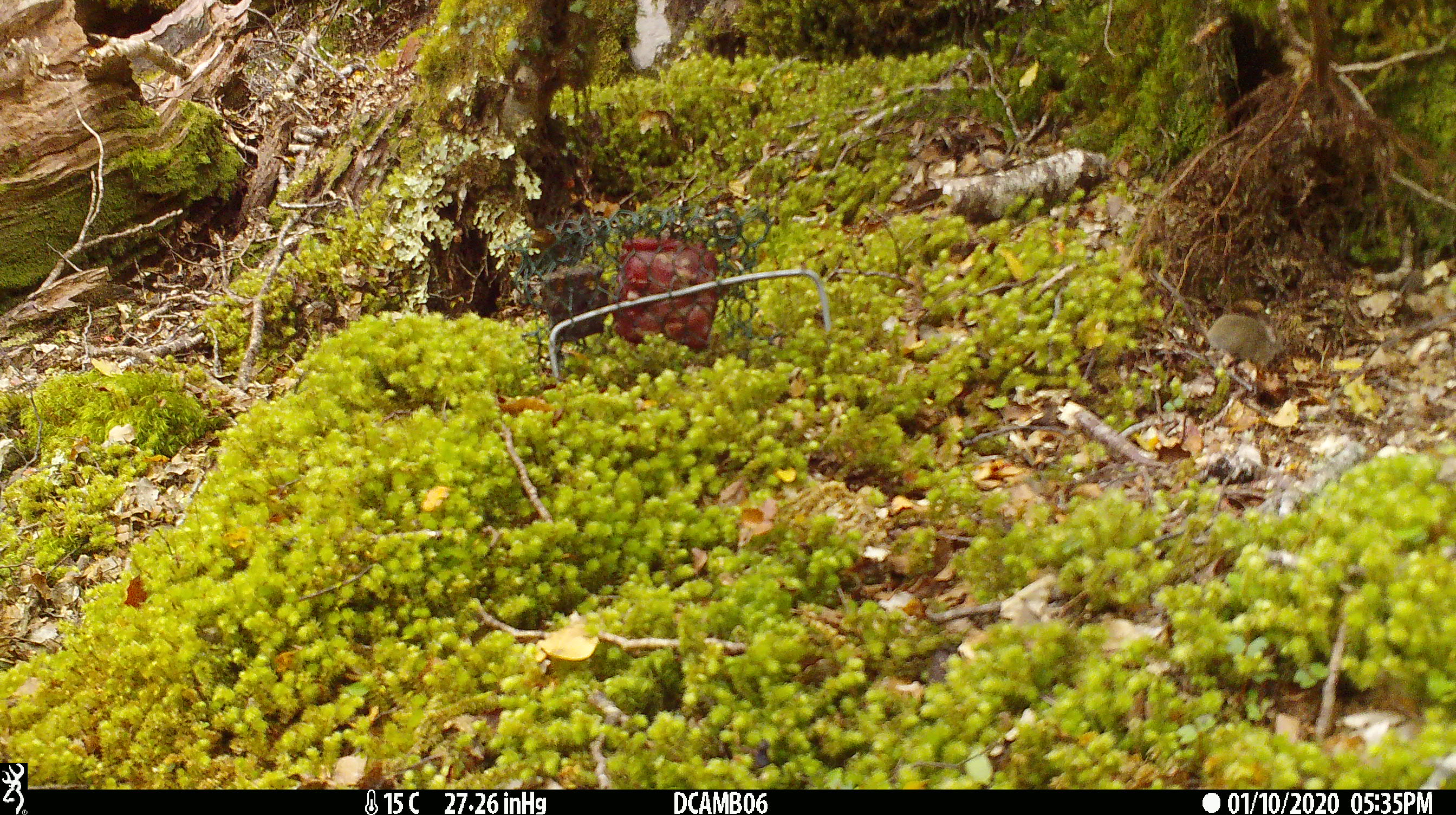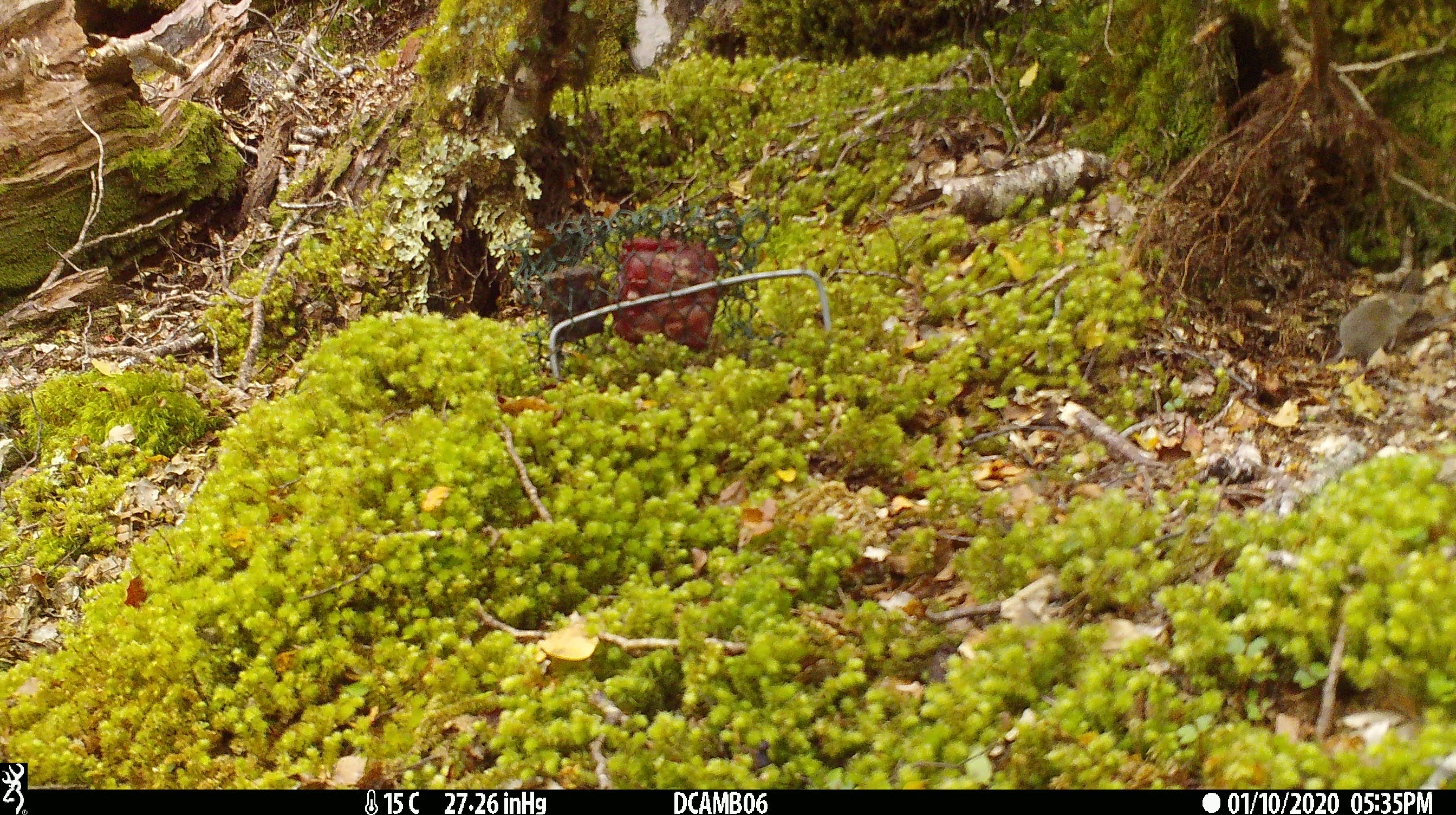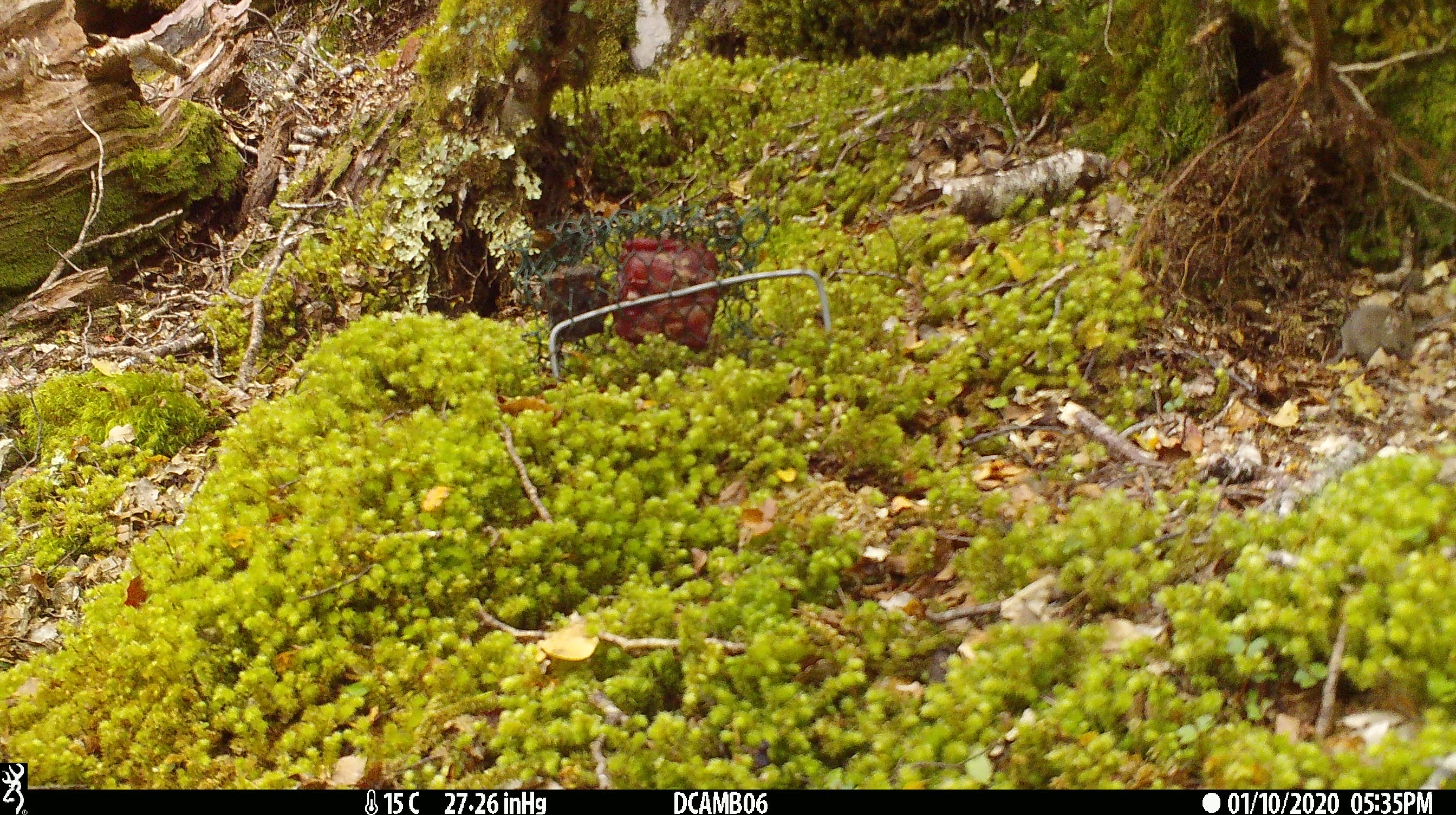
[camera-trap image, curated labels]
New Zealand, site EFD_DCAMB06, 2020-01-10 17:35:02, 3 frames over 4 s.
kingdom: Animalia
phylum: Chordata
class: Mammalia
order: Rodentia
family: Muridae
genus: Mus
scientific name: Mus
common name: mouse